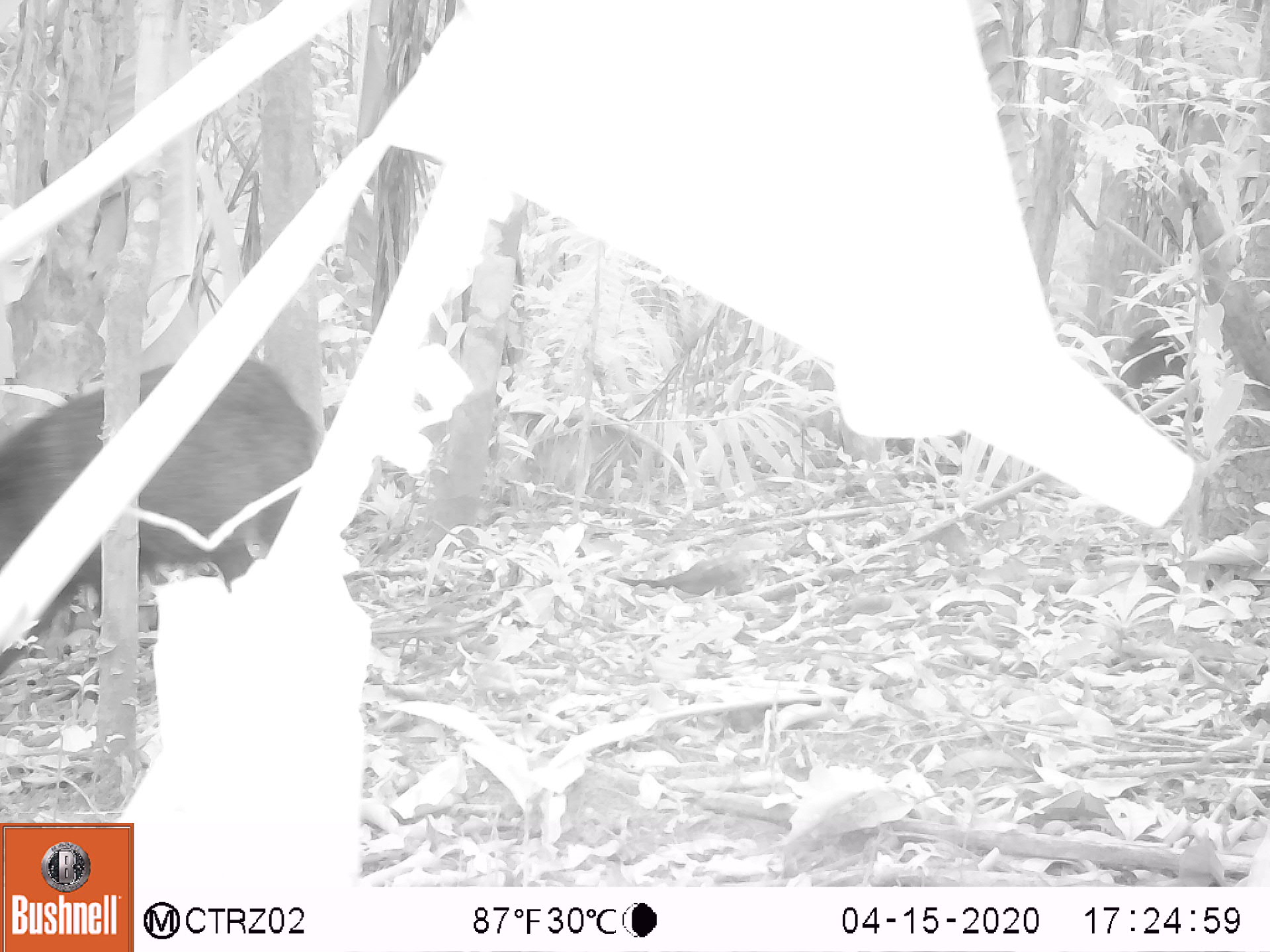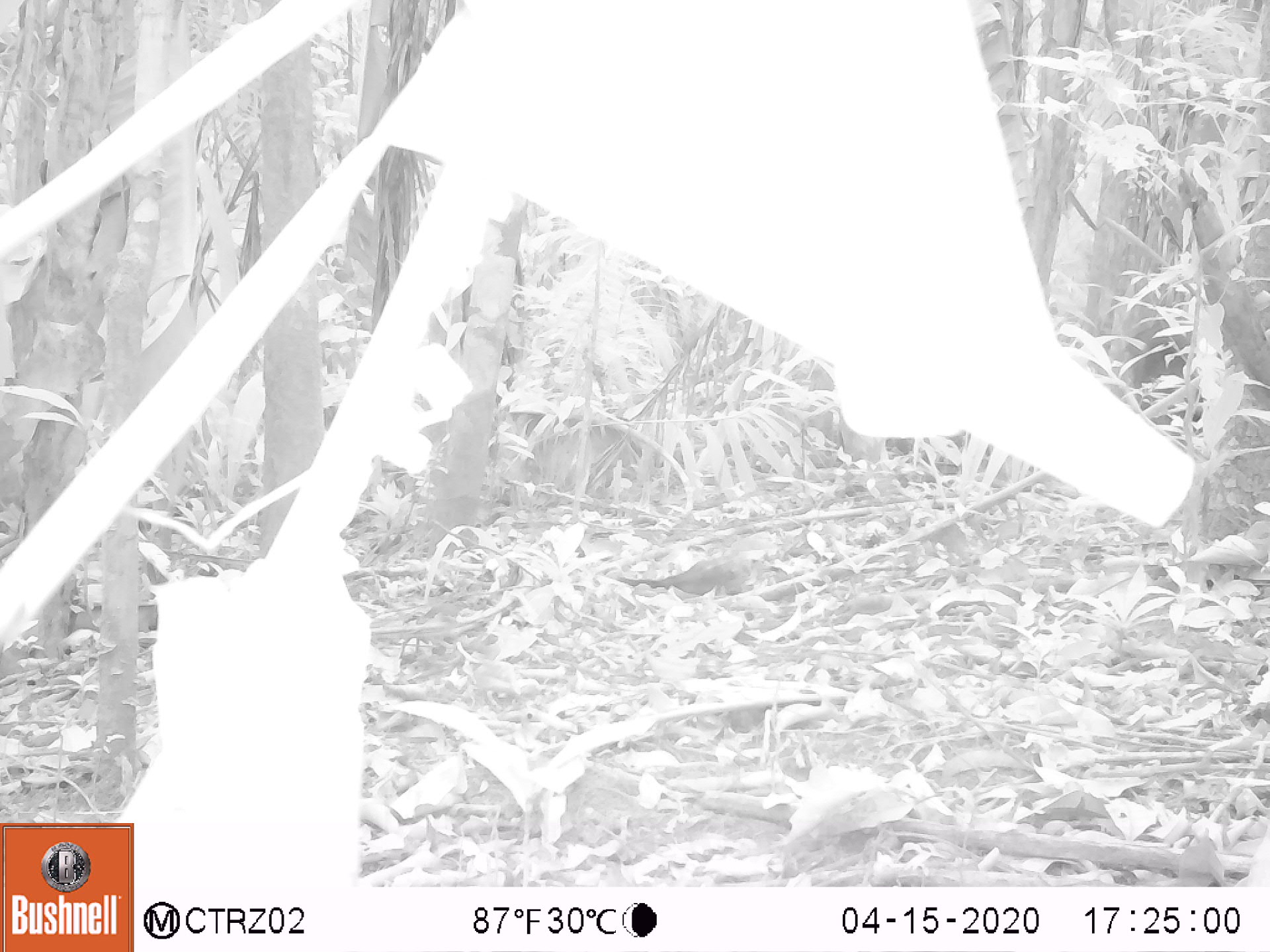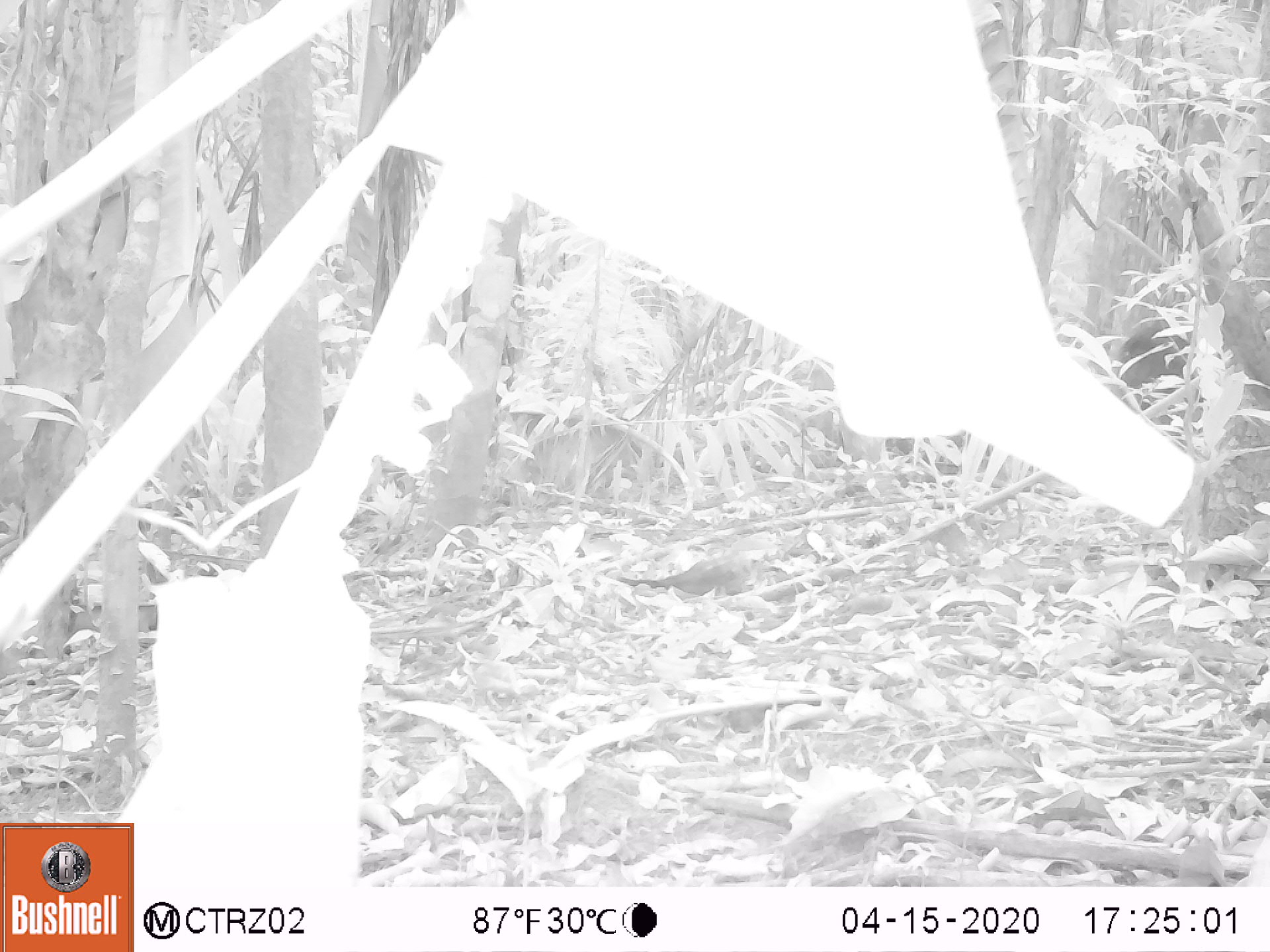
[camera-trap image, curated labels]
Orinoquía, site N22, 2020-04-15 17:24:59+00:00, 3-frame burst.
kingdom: Animalia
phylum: Chordata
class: Mammalia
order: Artiodactyla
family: Tayassuidae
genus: Pecari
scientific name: Pecari tajacu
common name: collared peccary